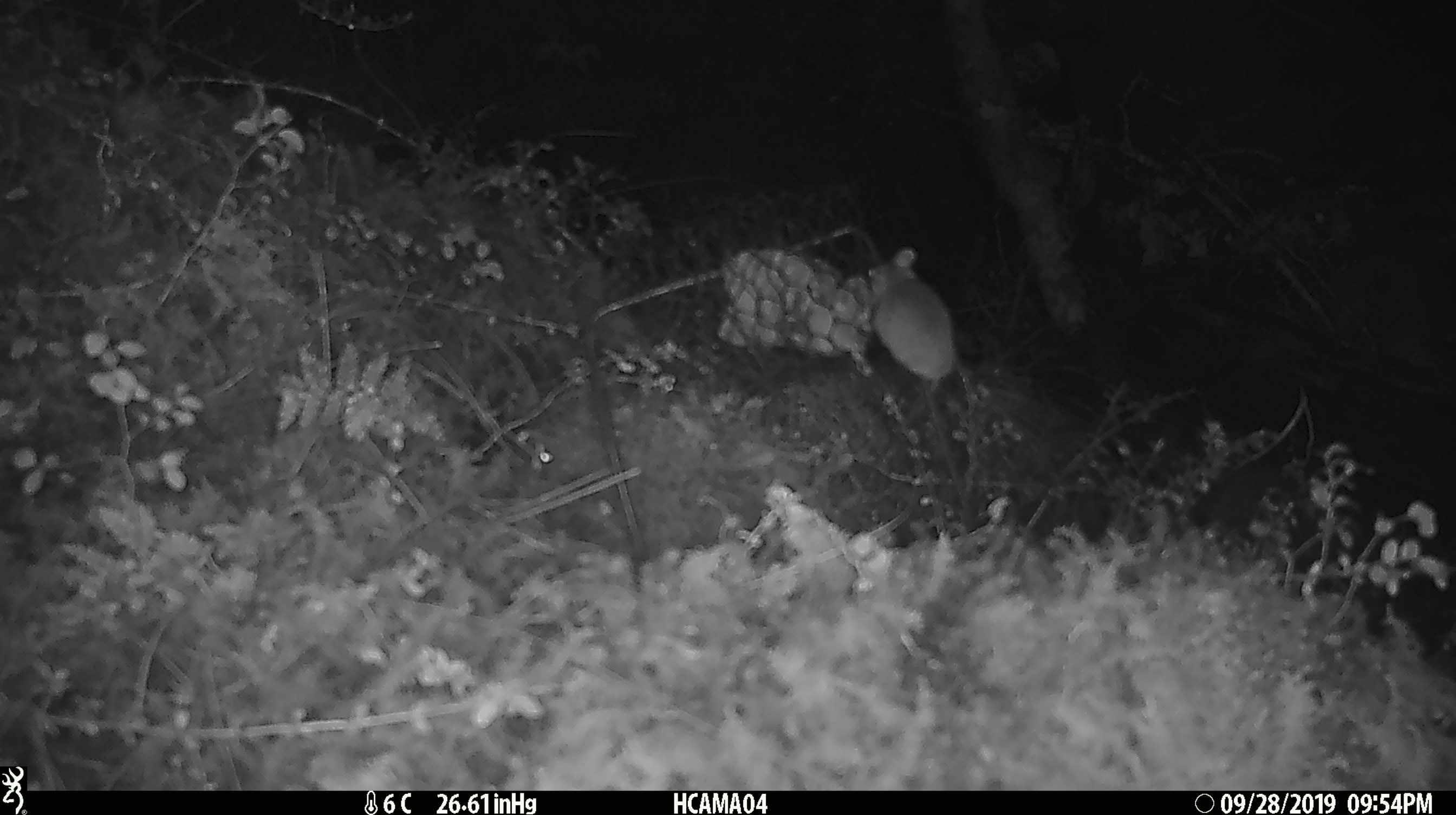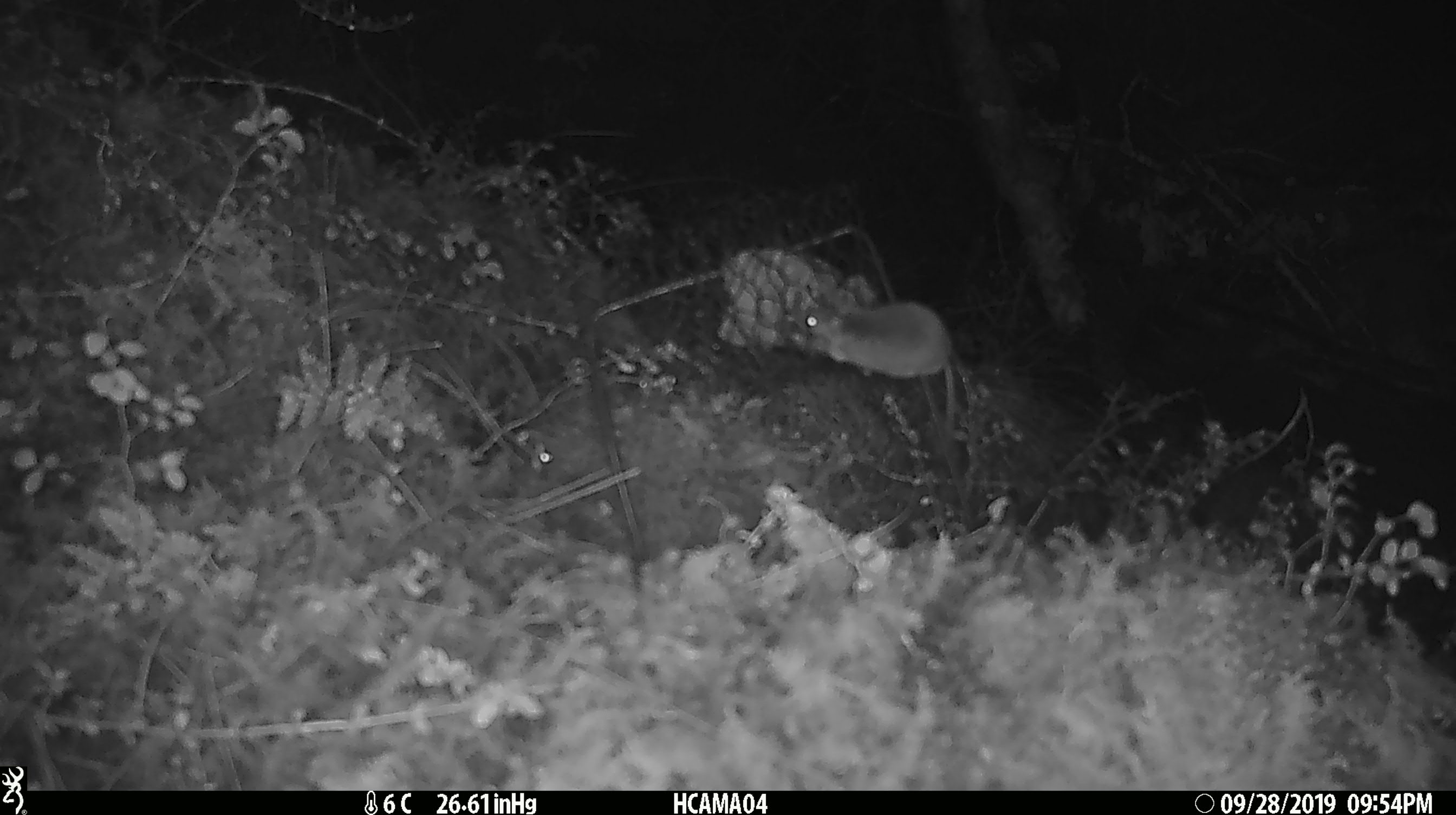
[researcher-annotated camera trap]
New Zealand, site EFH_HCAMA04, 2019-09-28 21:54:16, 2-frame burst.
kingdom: Animalia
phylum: Chordata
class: Mammalia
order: Rodentia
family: Muridae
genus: Mus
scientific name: Mus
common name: mouse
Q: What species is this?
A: Mouse (Mus).